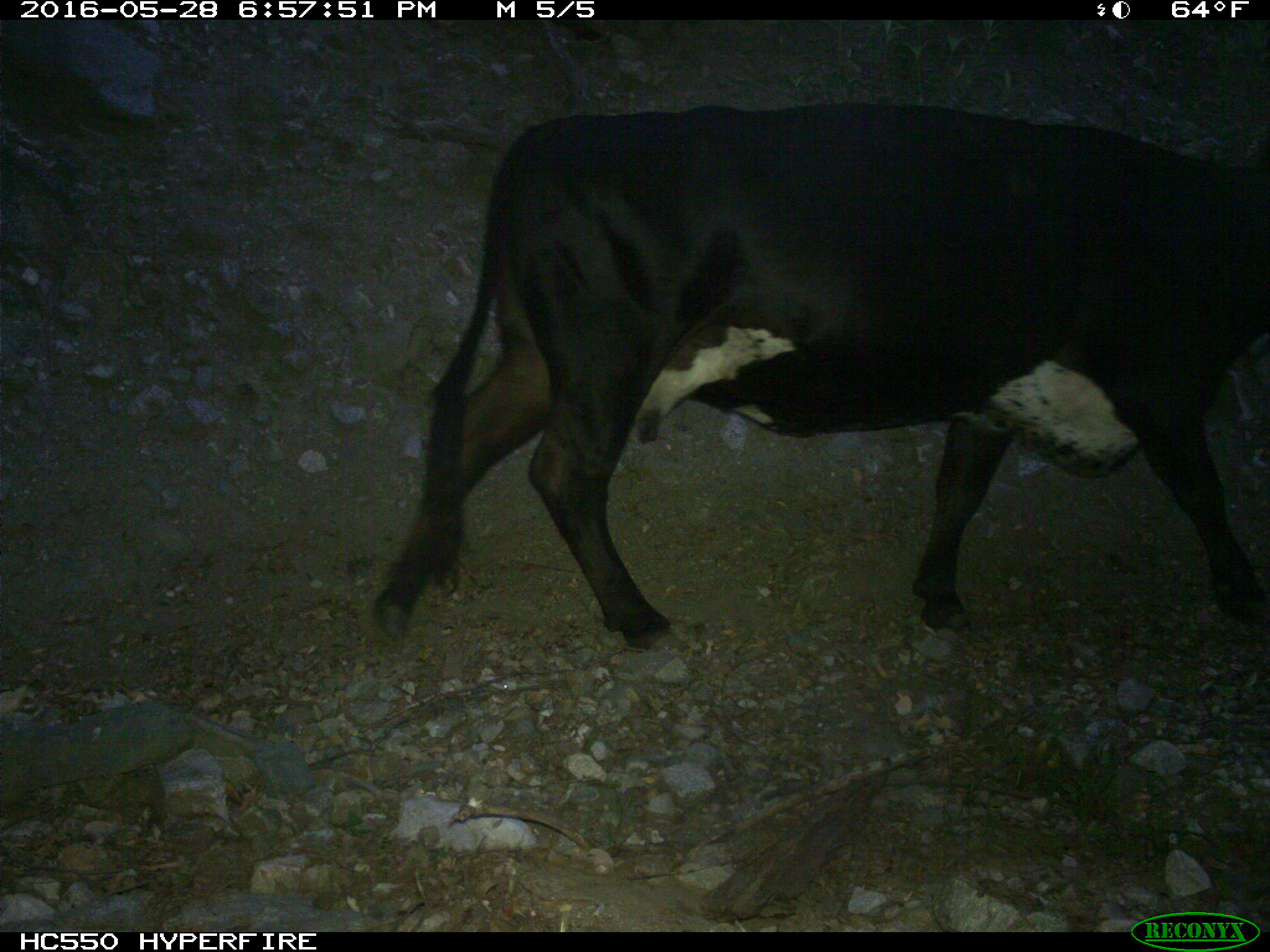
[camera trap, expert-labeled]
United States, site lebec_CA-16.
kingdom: Animalia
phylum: Chordata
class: Mammalia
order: Artiodactyla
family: Bovidae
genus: Bos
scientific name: Bos taurus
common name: domestic cow